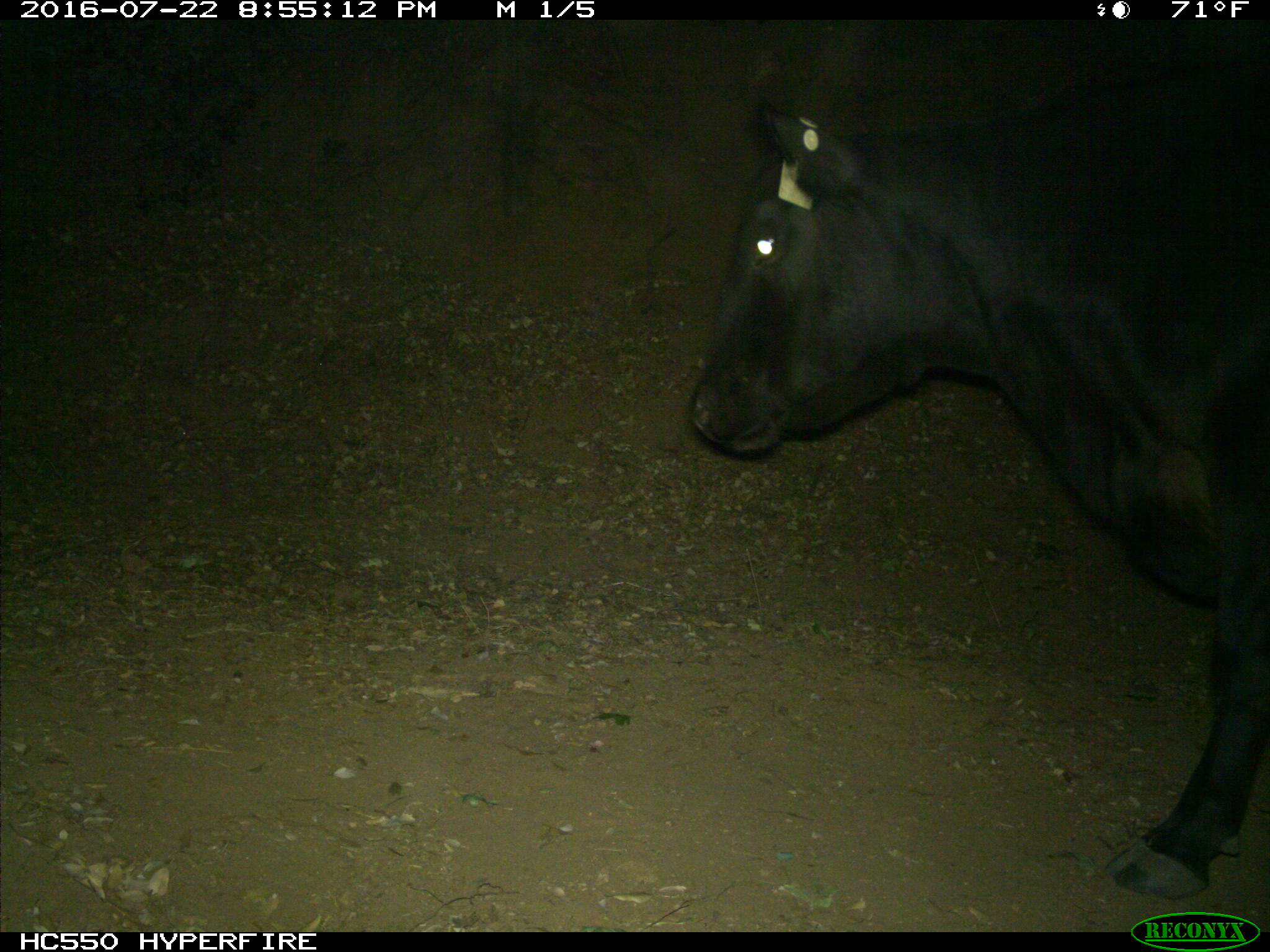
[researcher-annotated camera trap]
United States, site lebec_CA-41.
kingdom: Animalia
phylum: Chordata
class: Mammalia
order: Artiodactyla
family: Bovidae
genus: Bos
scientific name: Bos taurus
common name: domestic cow